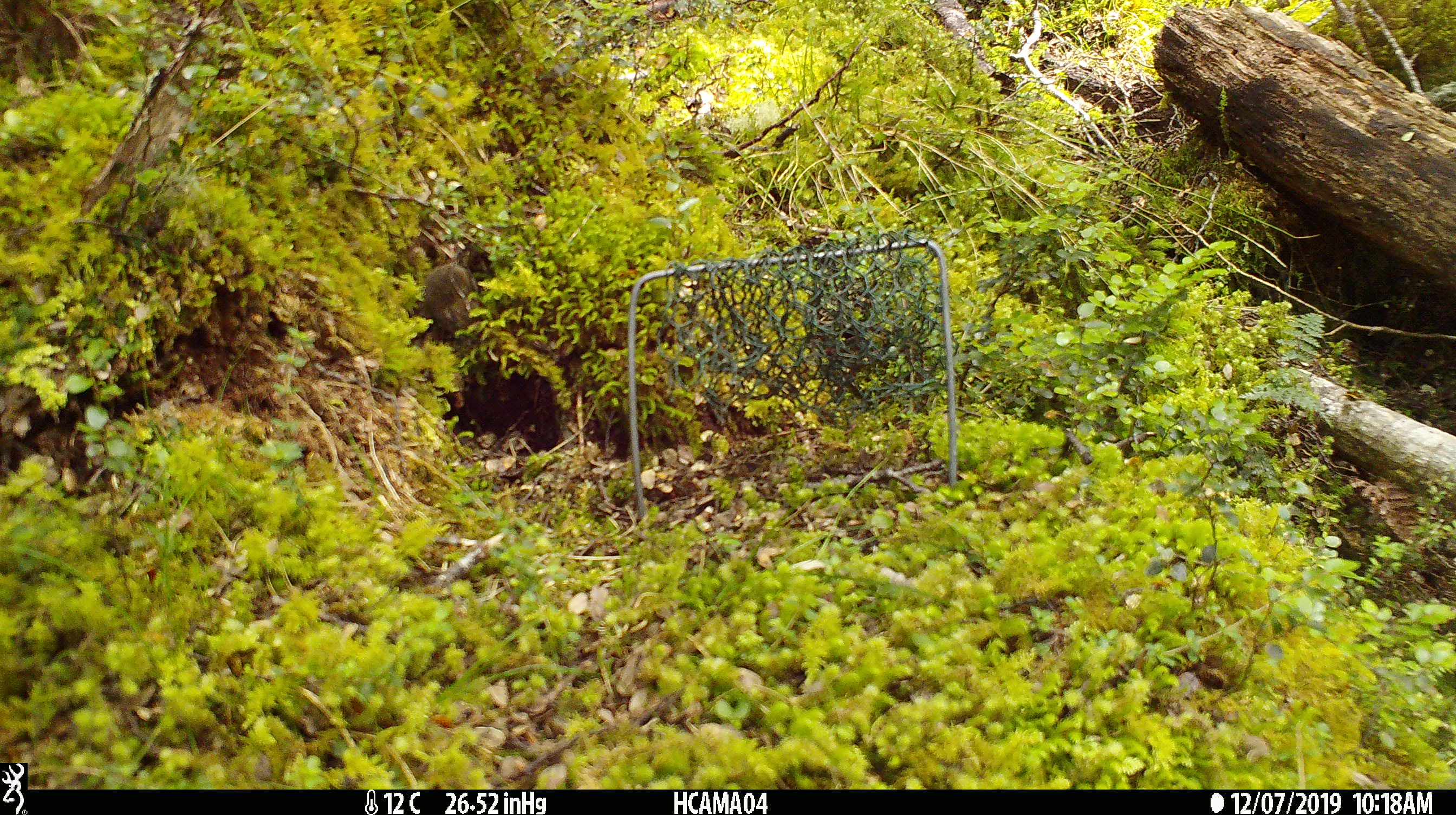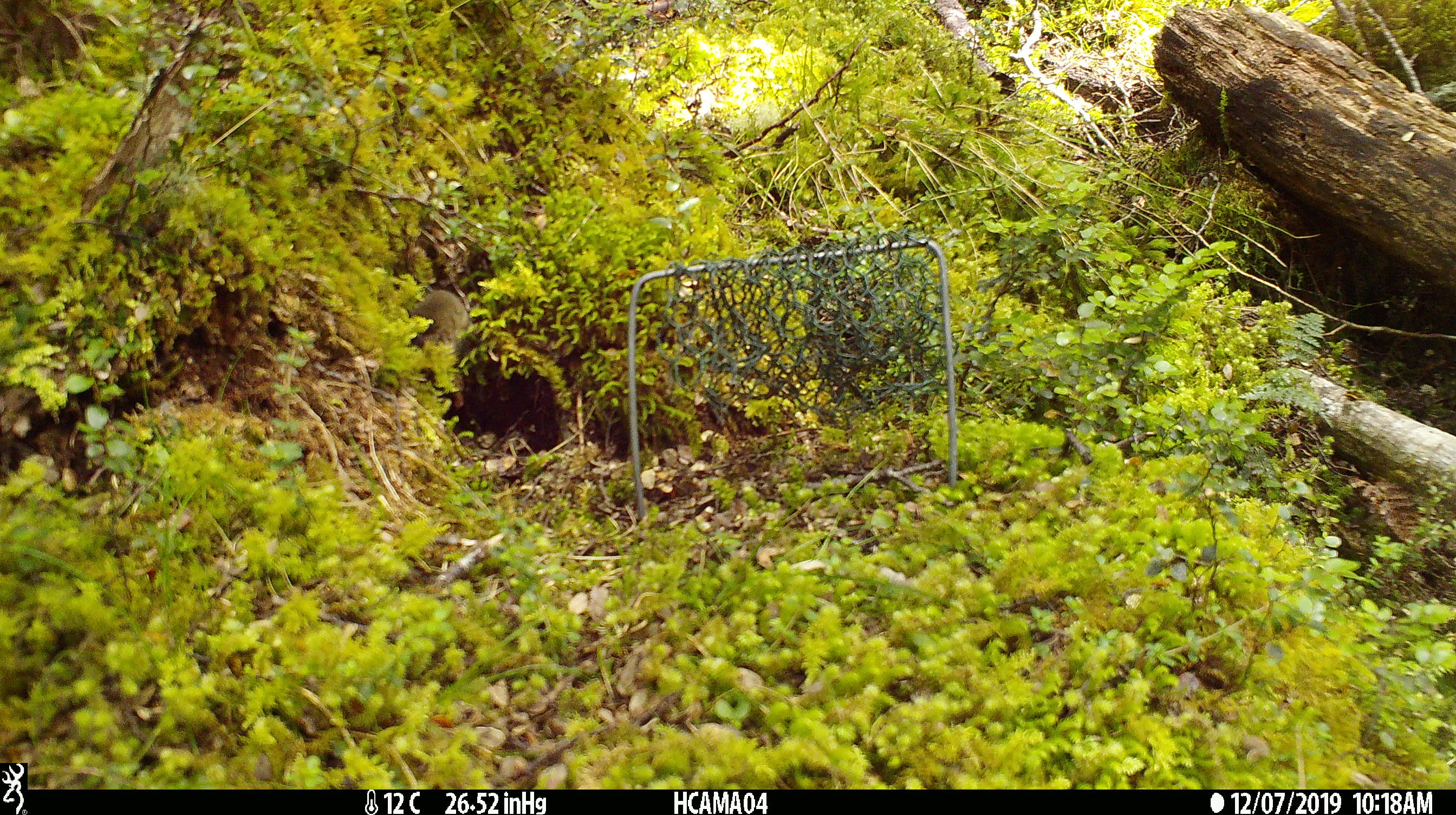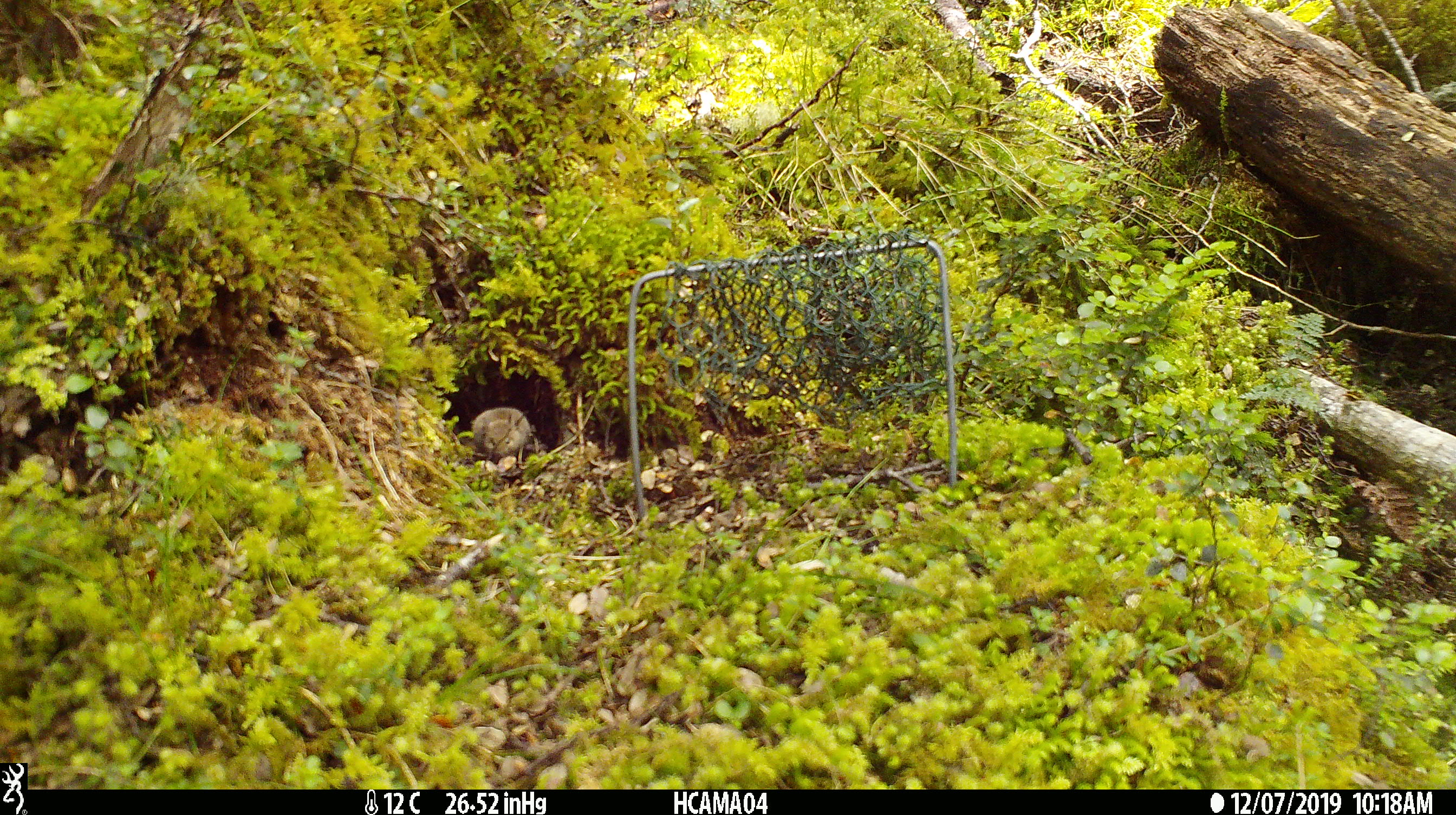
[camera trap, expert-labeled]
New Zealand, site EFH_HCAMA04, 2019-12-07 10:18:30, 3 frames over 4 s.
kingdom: Animalia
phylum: Chordata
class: Mammalia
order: Rodentia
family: Muridae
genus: Mus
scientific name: Mus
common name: mouse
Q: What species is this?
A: Mouse (Mus).